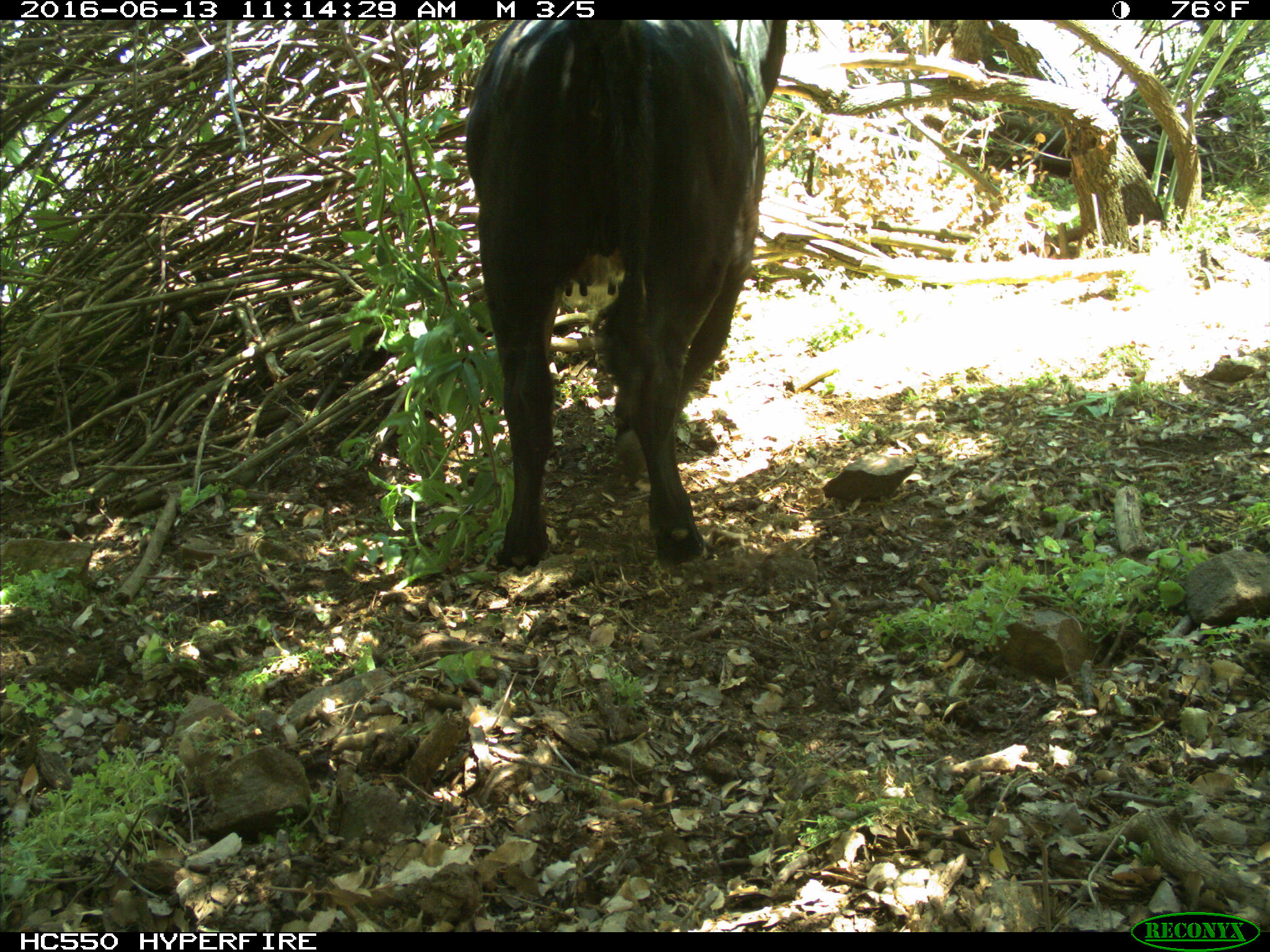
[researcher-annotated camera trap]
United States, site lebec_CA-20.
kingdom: Animalia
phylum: Chordata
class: Mammalia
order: Artiodactyla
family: Bovidae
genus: Bos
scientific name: Bos taurus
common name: domestic cow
Bos taurus (domestic cow).